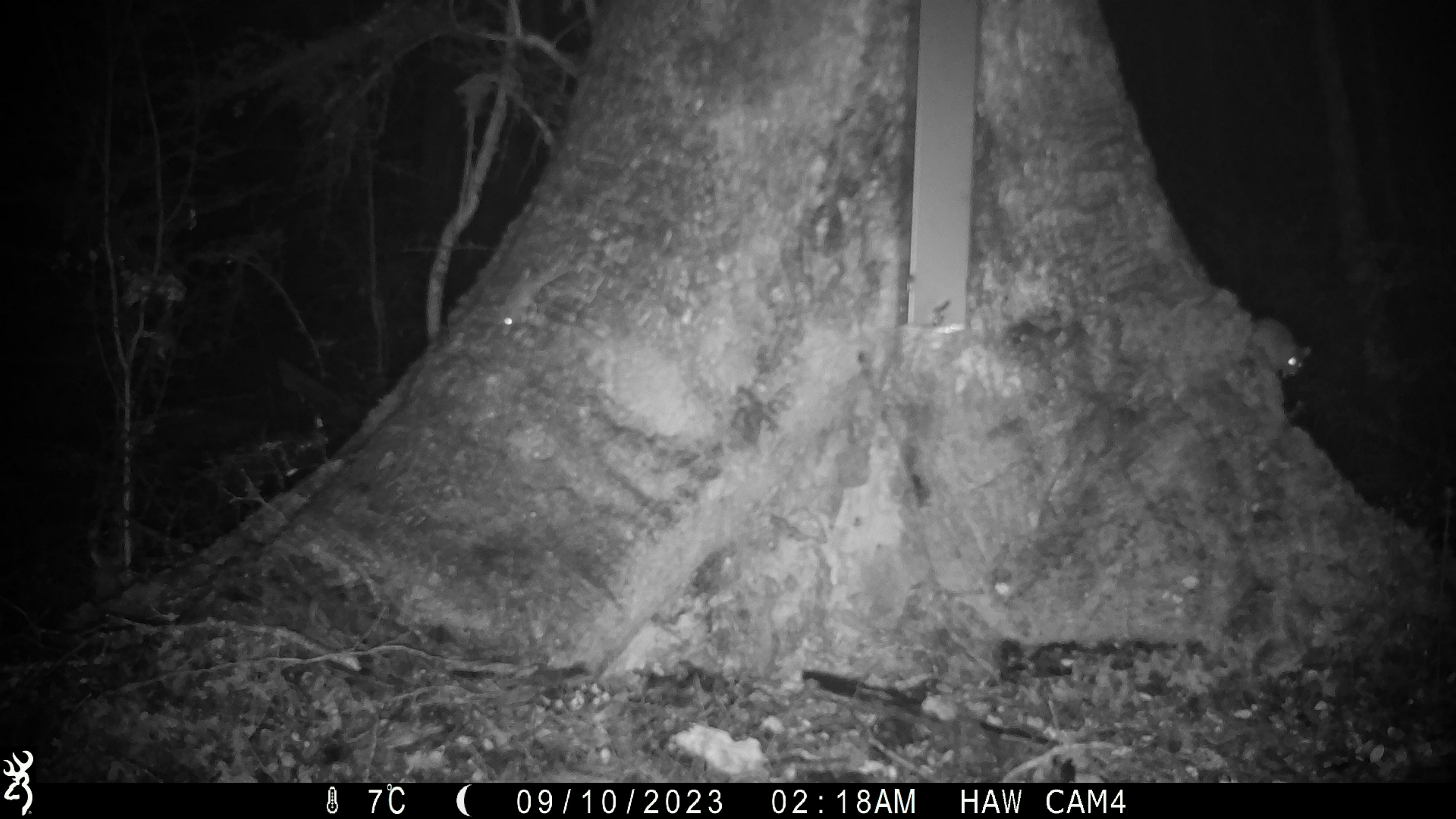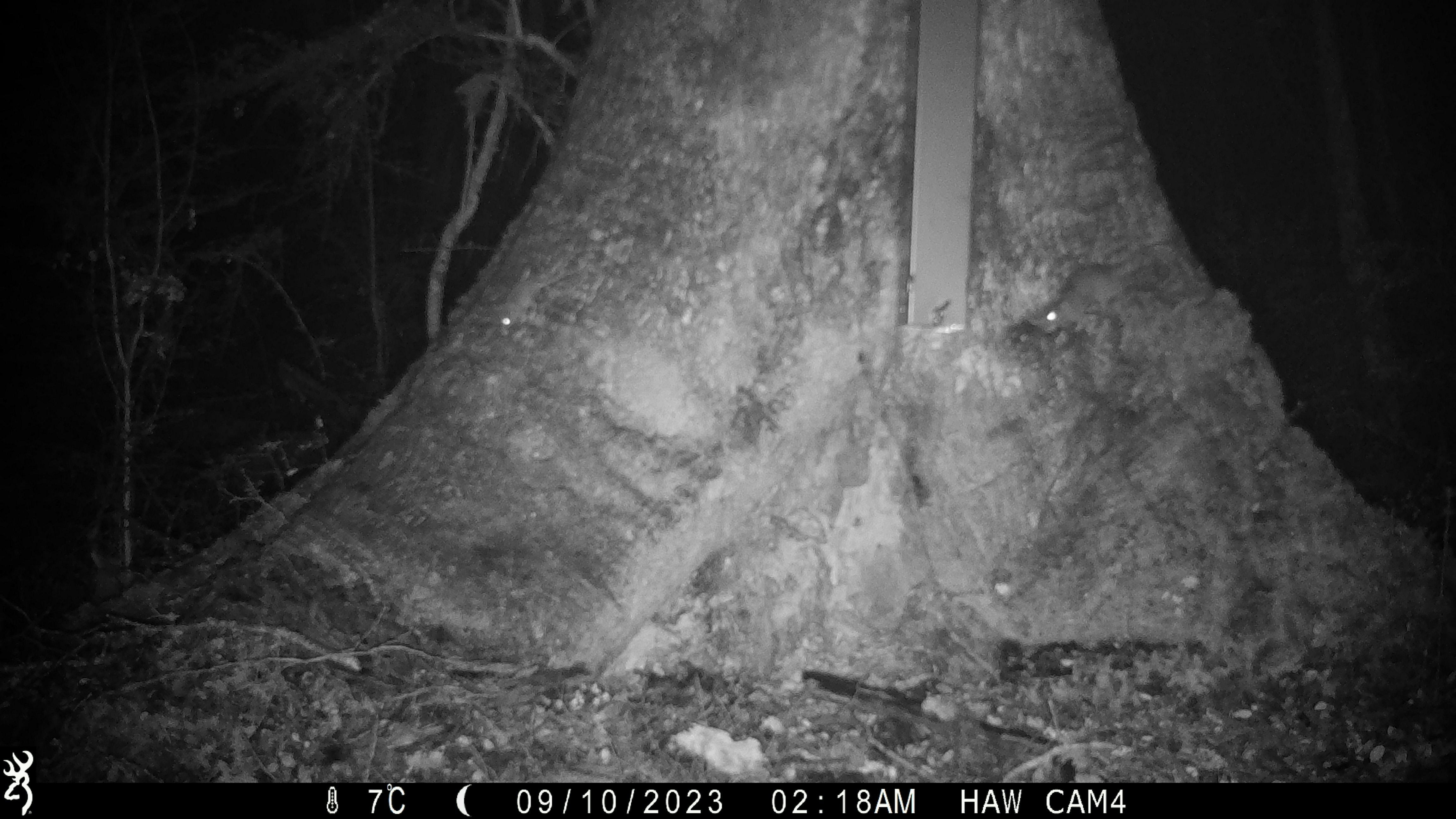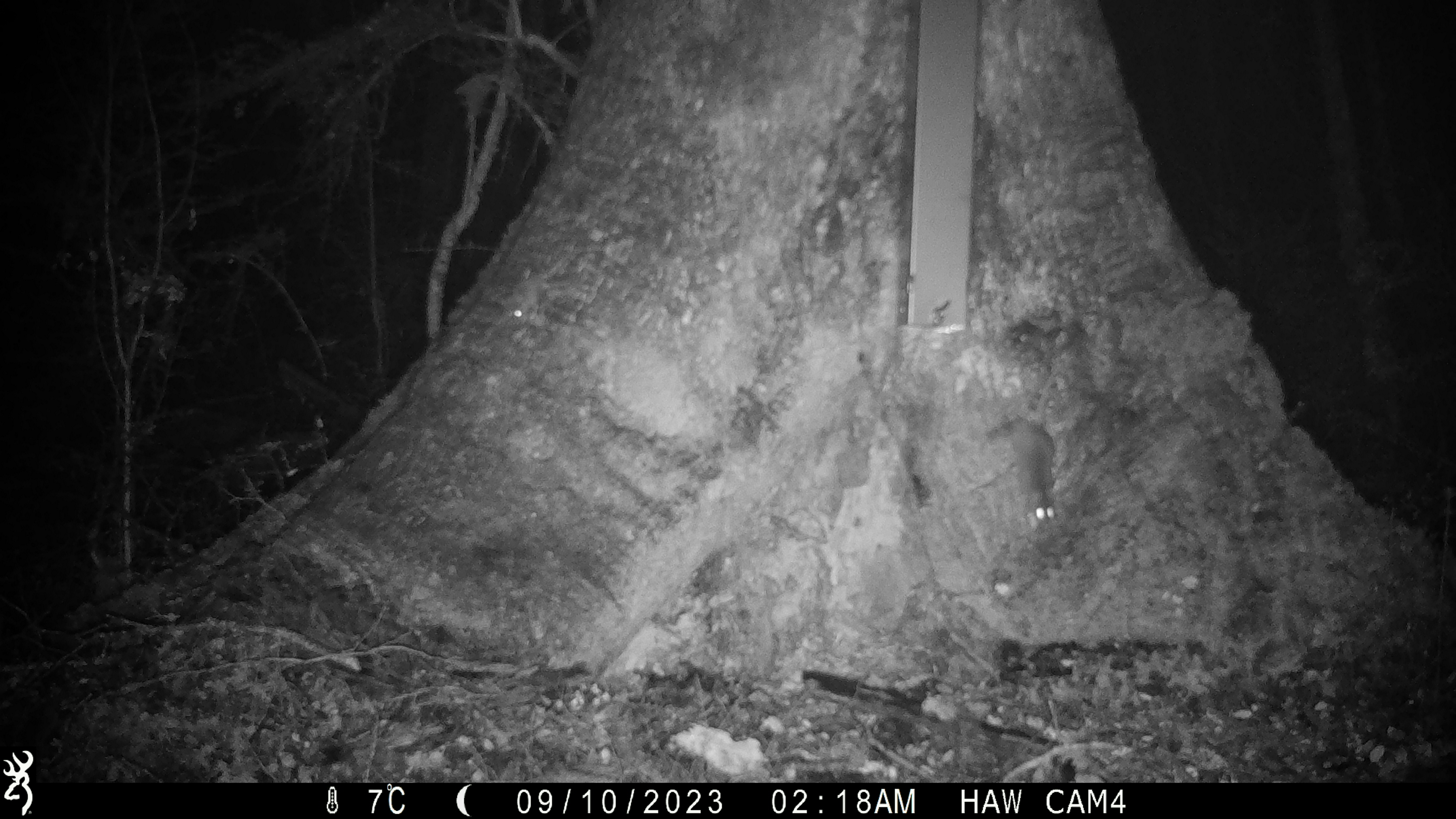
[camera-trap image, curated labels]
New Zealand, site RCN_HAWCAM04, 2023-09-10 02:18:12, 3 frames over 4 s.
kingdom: Animalia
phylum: Chordata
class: Mammalia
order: Rodentia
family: Muridae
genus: Mus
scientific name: Mus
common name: mouse